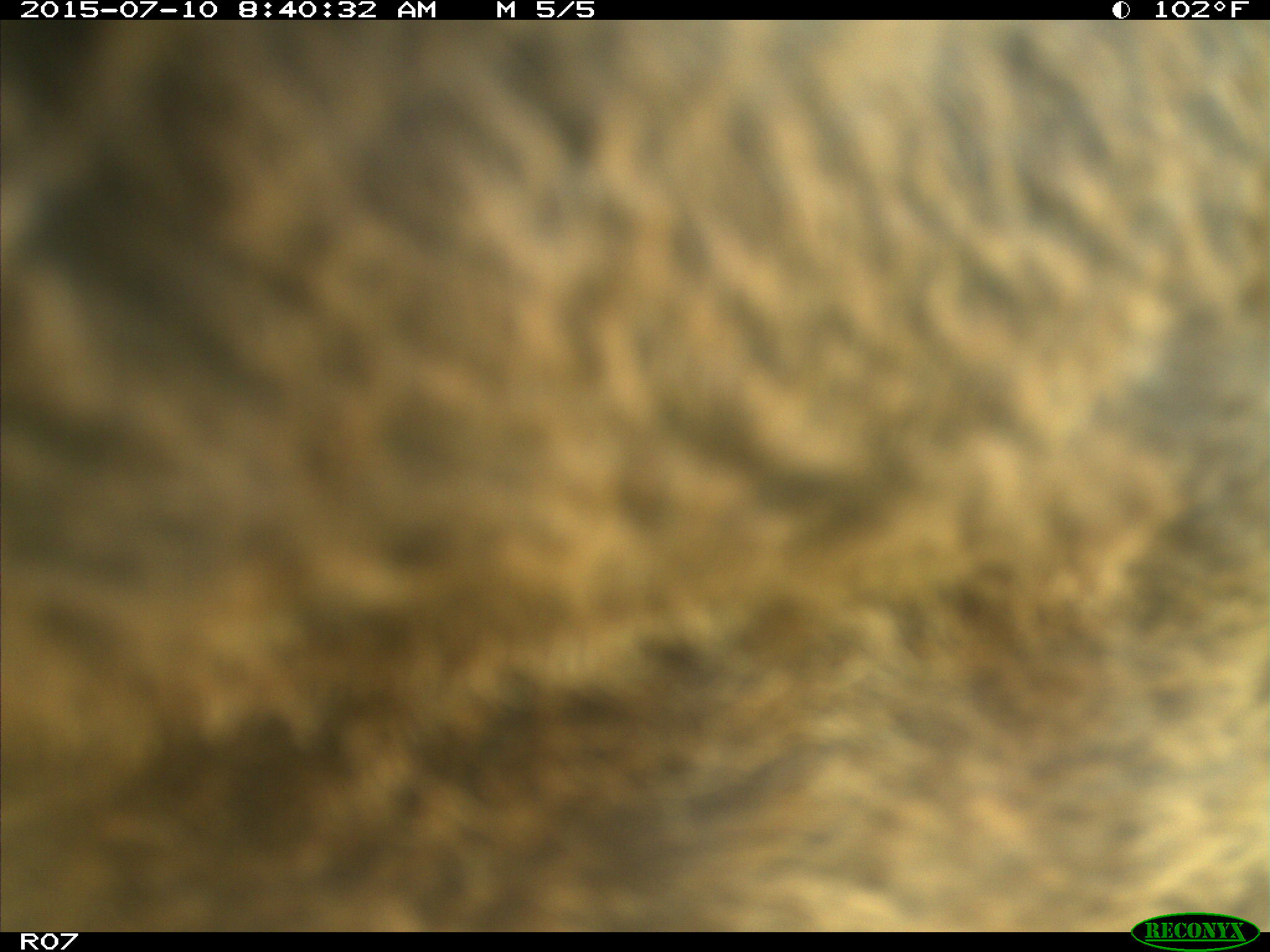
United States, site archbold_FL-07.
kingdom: Animalia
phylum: Chordata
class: Mammalia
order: Artiodactyla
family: Bovidae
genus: Bos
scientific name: Bos taurus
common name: domestic cow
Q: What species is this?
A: Bos taurus (domestic cow).